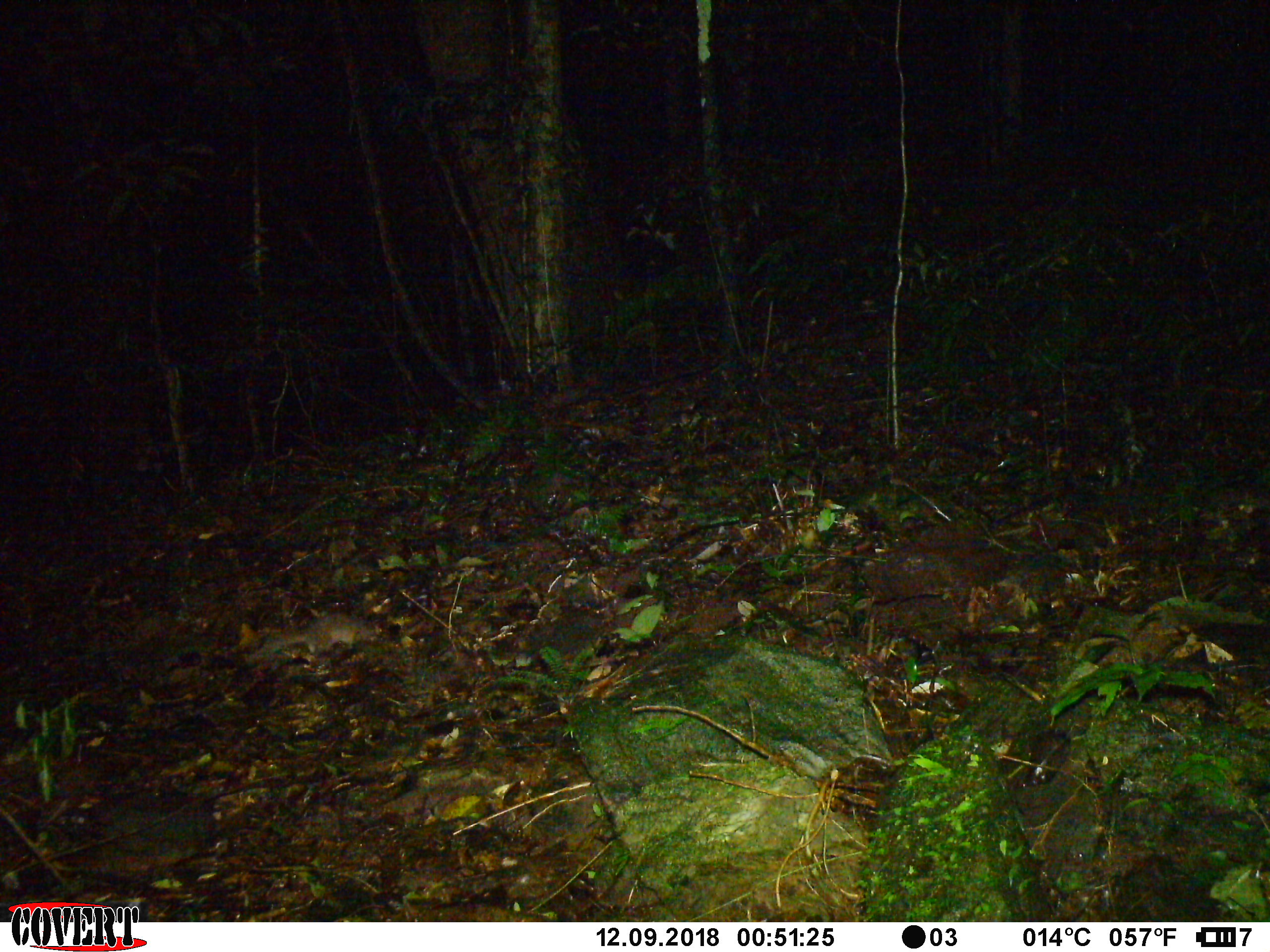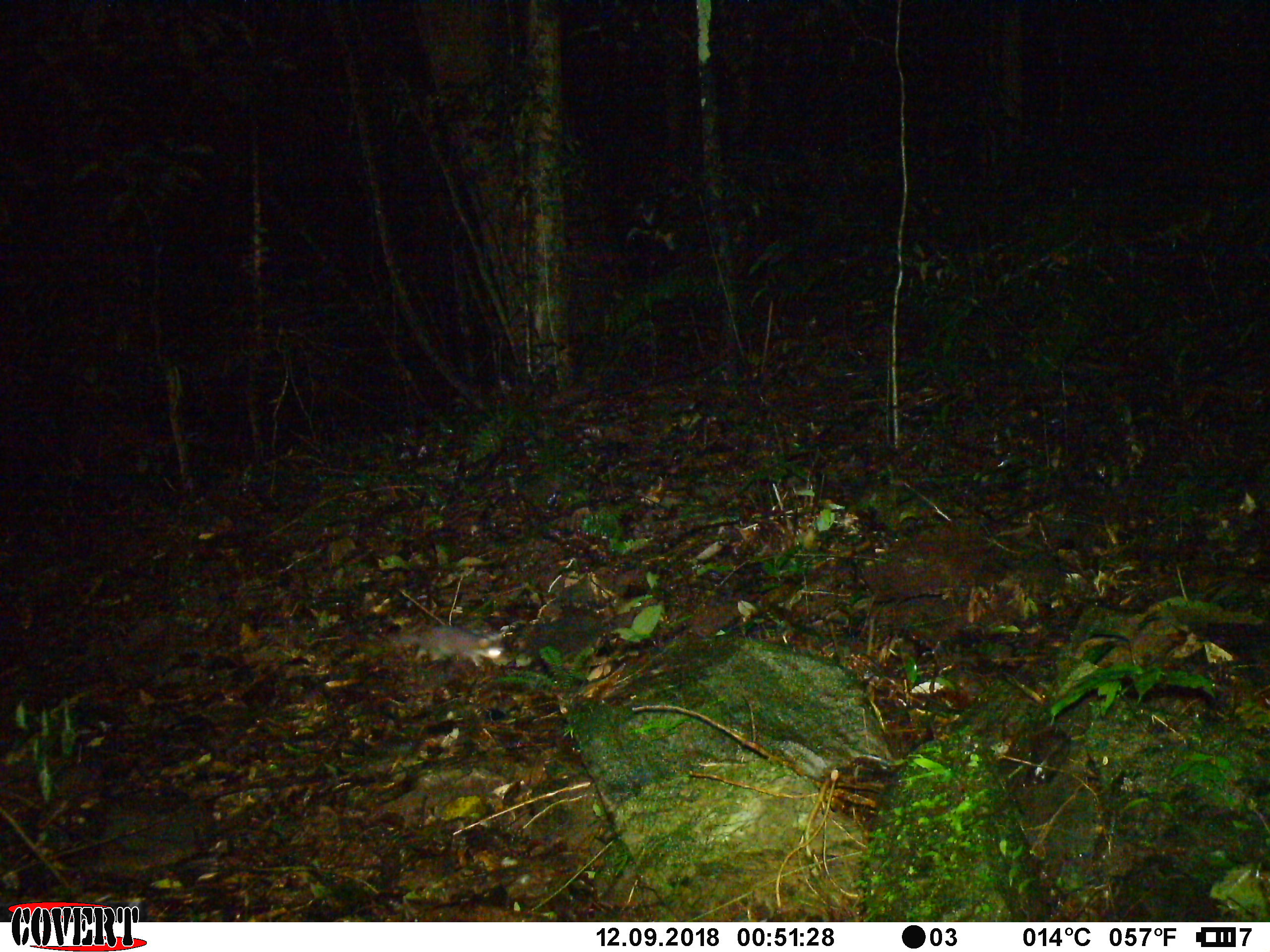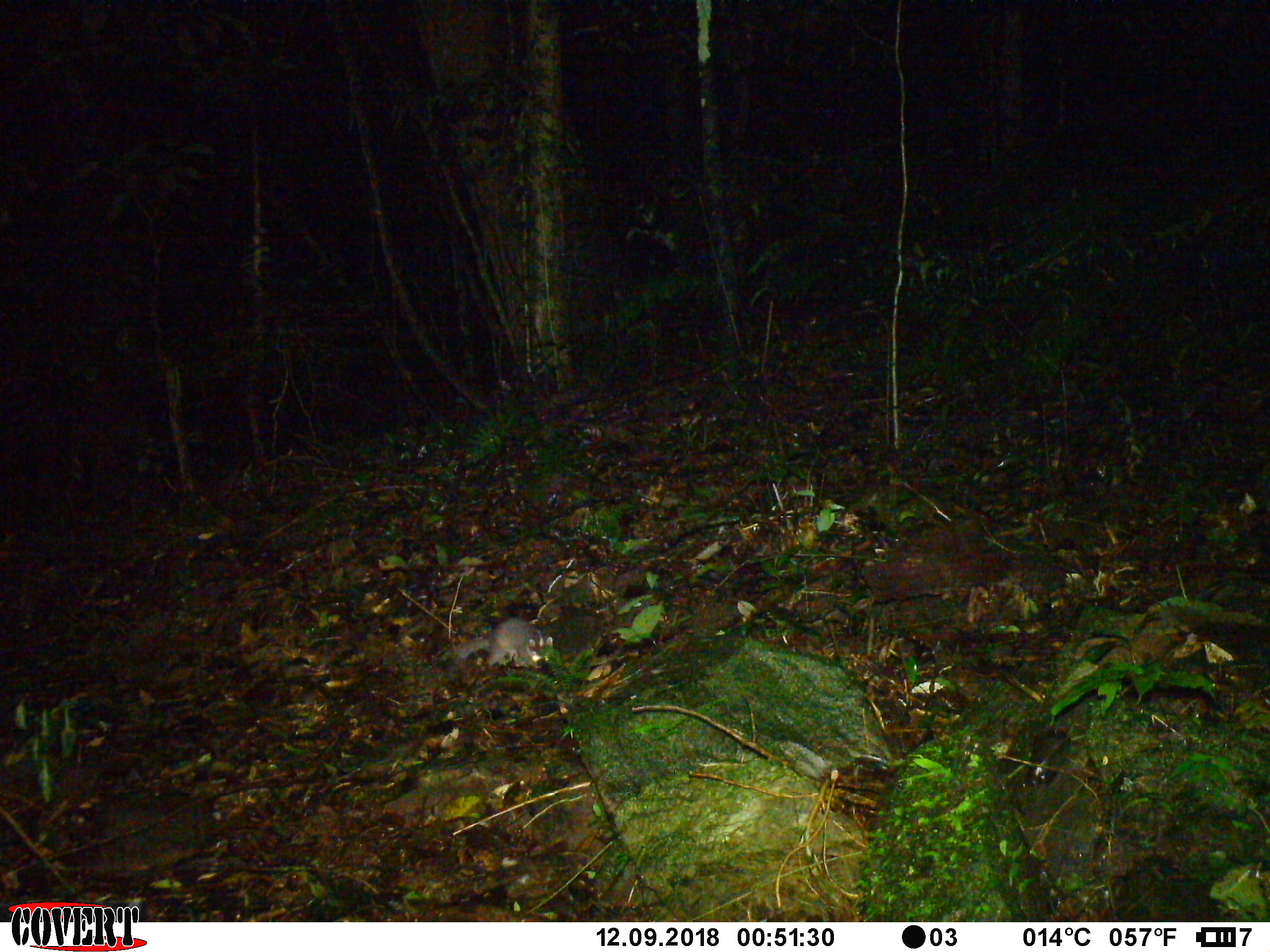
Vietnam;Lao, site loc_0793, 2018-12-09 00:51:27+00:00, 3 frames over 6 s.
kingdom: Animalia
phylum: Chordata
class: Mammalia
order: Carnivora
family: Mustelidae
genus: Melogale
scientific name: Melogale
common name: ferret badger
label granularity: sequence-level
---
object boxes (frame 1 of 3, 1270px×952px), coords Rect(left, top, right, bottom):
ferret badger: Rect(251, 609, 366, 661)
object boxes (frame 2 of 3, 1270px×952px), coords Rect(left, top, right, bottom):
ferret badger: Rect(393, 624, 505, 667)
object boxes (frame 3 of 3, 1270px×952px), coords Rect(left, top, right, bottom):
ferret badger: Rect(445, 616, 551, 669)